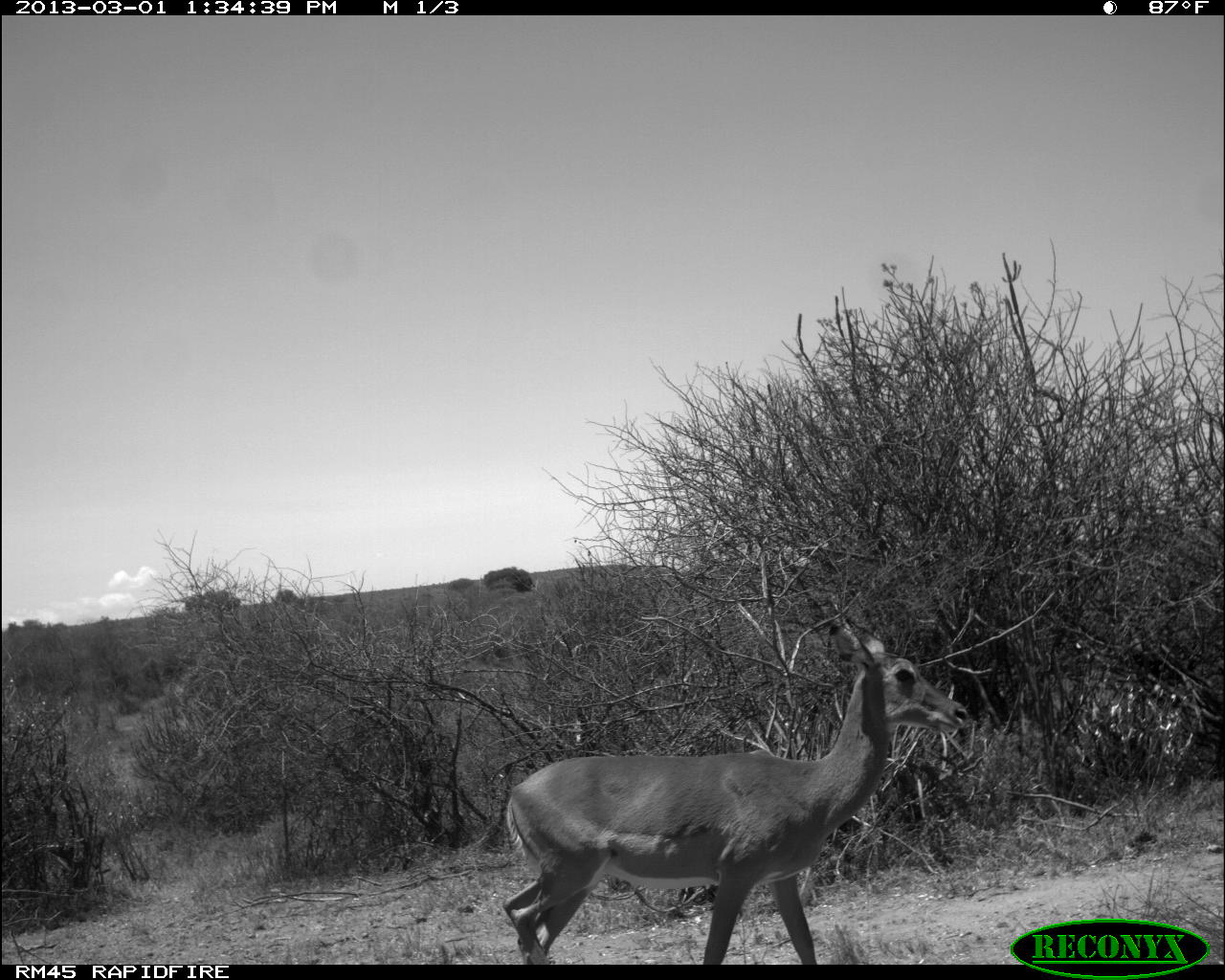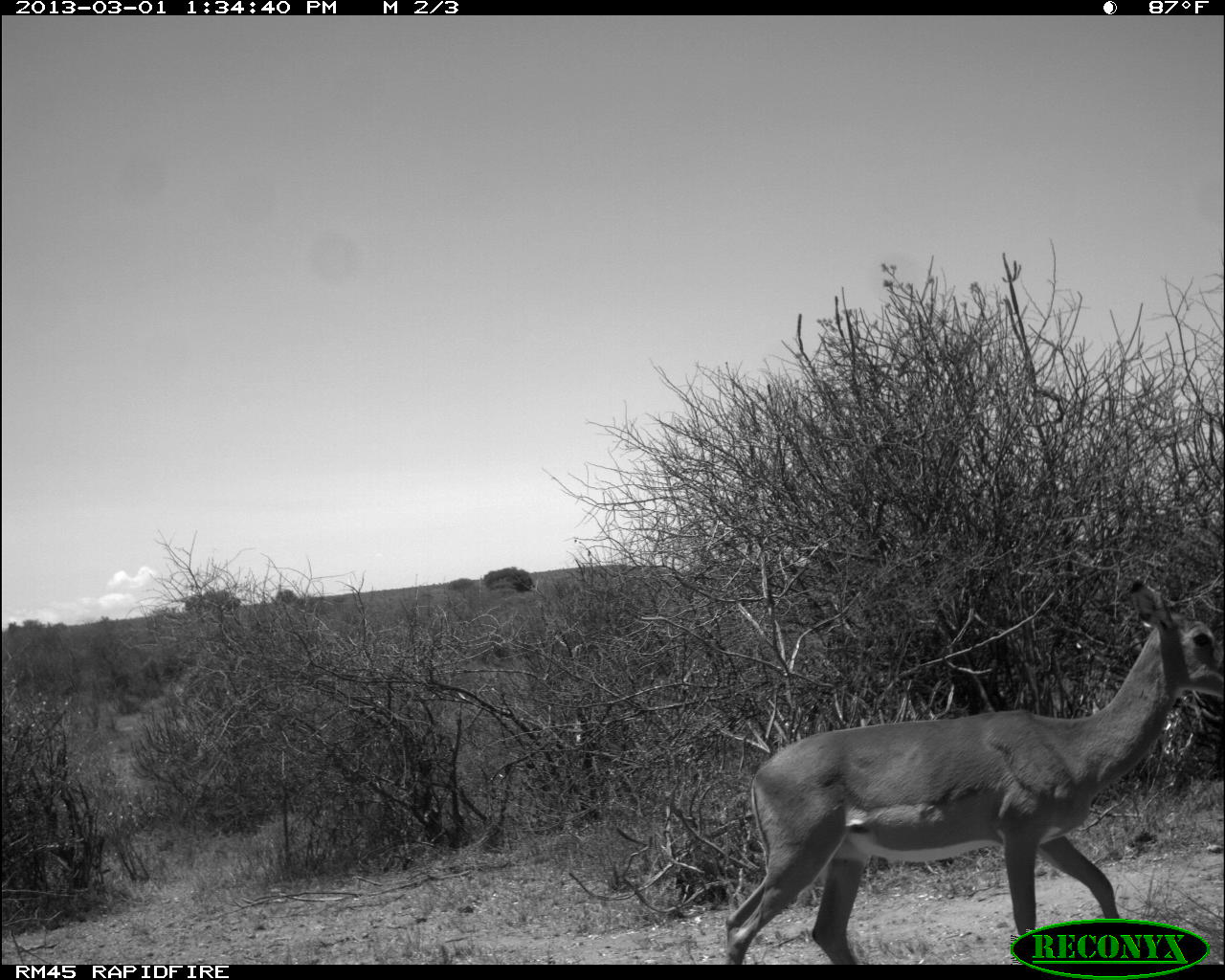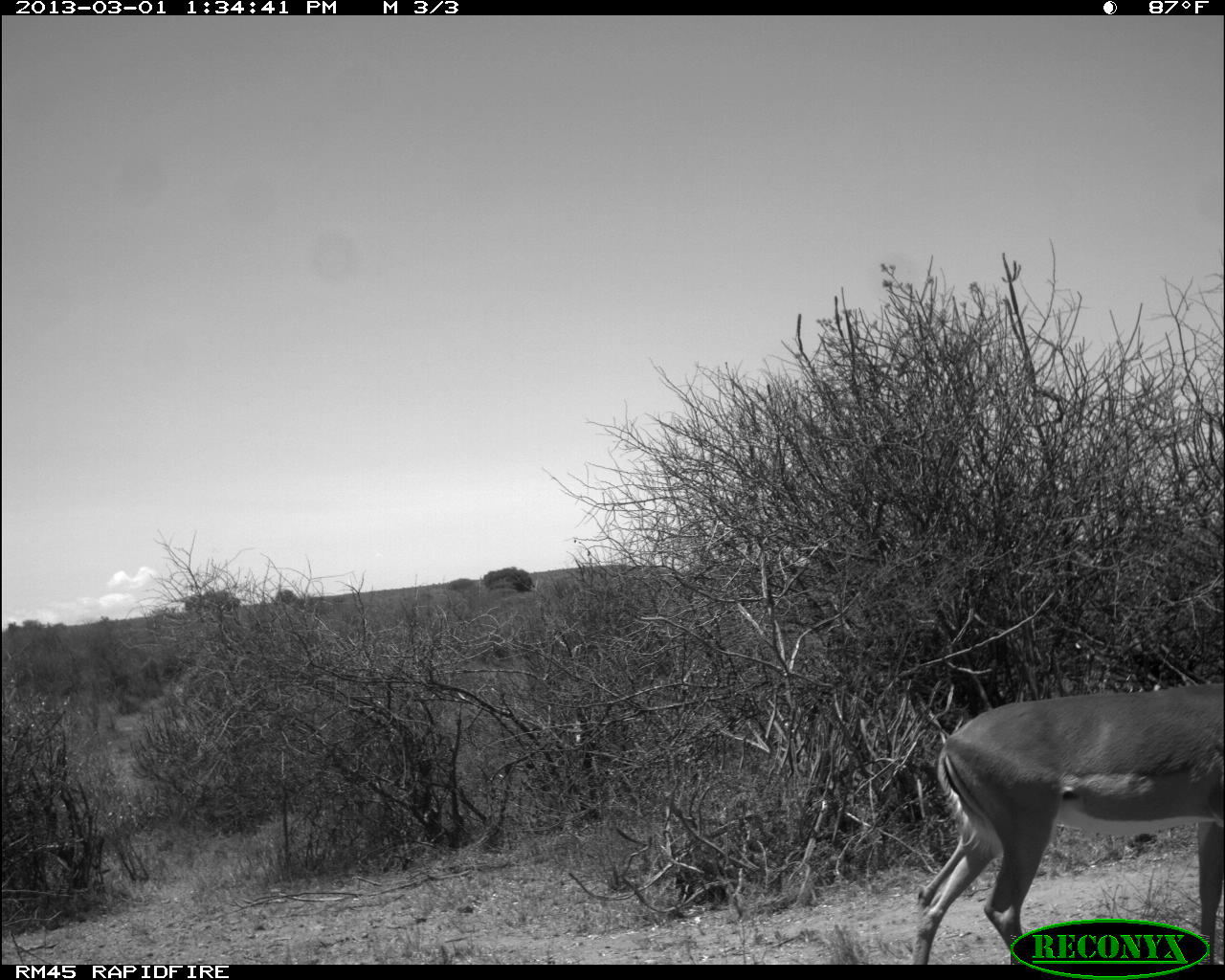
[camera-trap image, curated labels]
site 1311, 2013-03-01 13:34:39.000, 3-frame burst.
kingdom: Animalia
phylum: Chordata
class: Mammalia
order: Artiodactyla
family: Bovidae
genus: Aepyceros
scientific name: Aepyceros melampus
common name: impala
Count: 1.